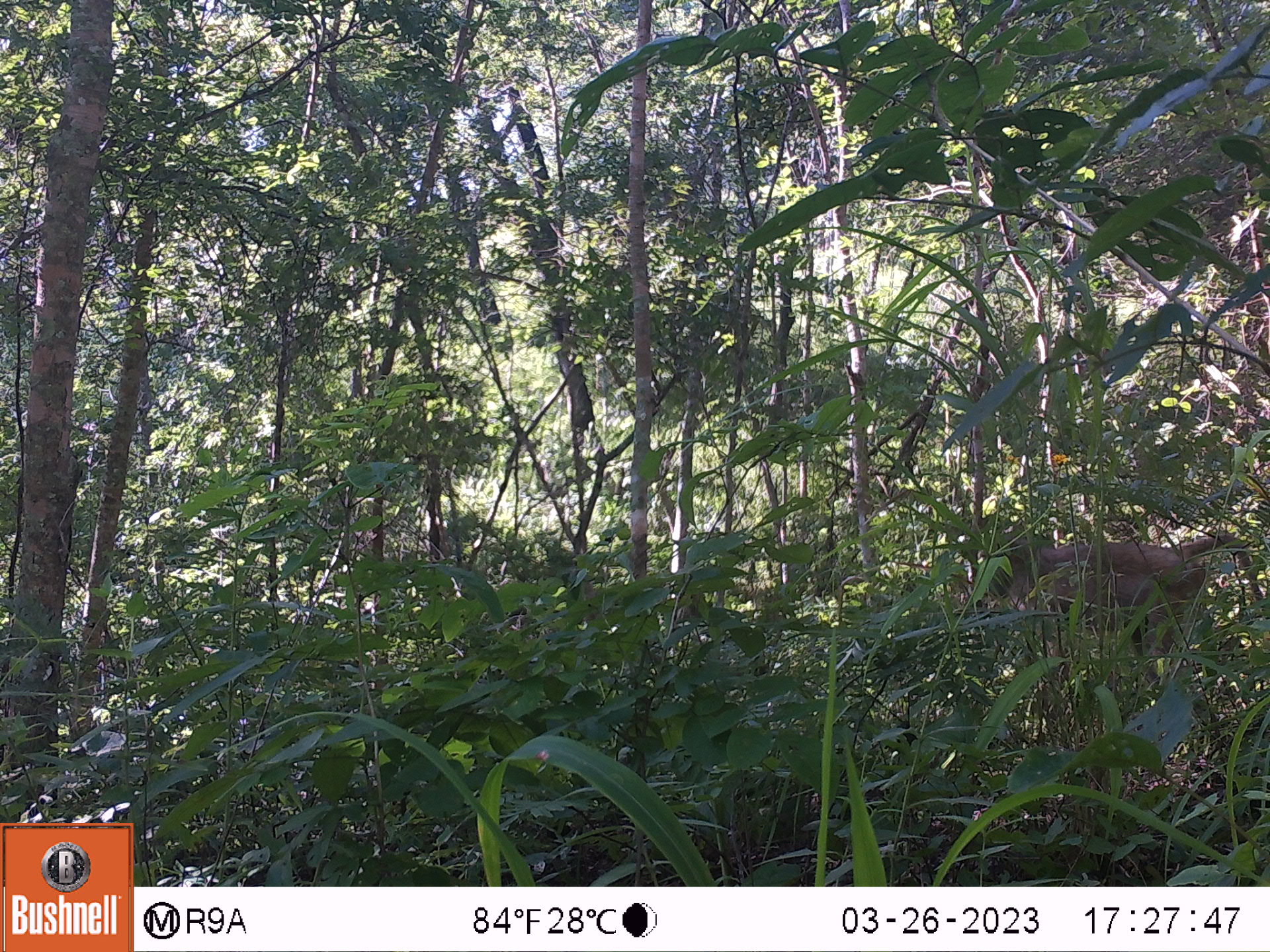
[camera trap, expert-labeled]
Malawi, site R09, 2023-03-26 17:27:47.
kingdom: Animalia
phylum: Chordata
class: Mammalia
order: Primates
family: Cercopithecidae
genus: Papio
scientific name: Papio cynocephalus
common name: yellow baboon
Yellow baboon (Papio cynocephalus), count 1.